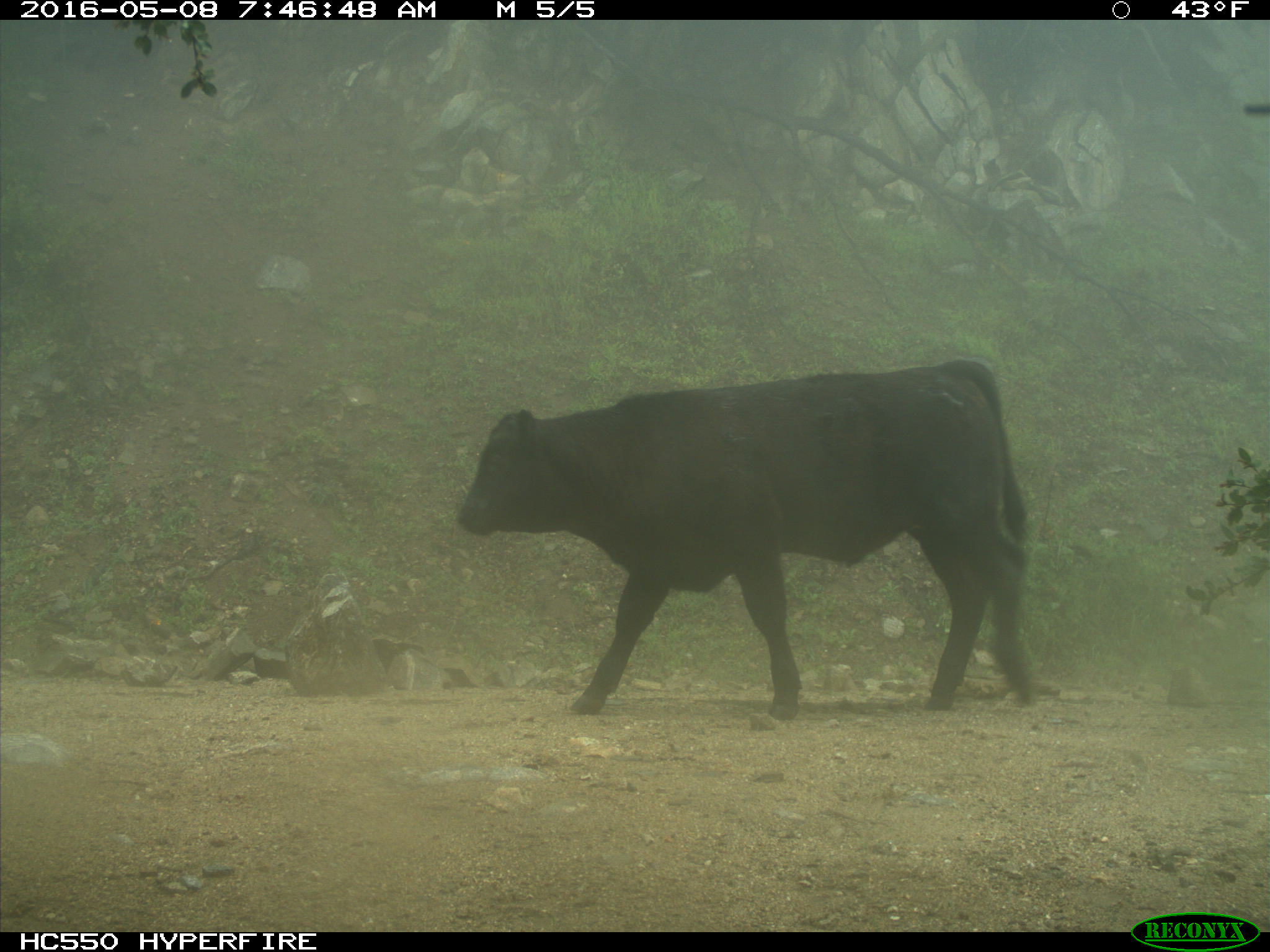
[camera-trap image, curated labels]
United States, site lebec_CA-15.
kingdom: Animalia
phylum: Chordata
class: Mammalia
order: Artiodactyla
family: Bovidae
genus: Bos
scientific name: Bos taurus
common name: domestic cow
Bos taurus (domestic cow).